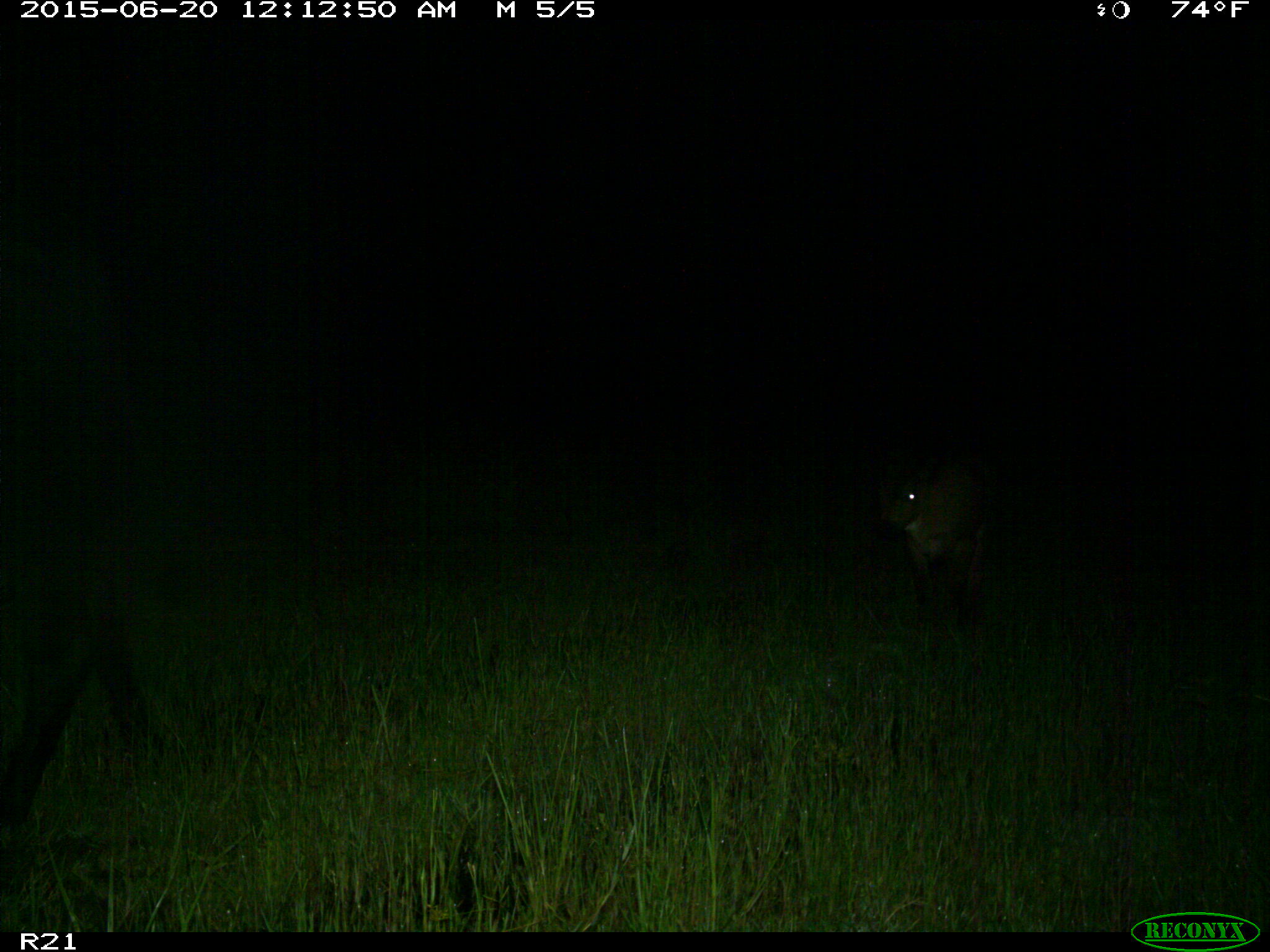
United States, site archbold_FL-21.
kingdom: Animalia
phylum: Chordata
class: Mammalia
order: Artiodactyla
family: Bovidae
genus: Bos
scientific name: Bos taurus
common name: domestic cow